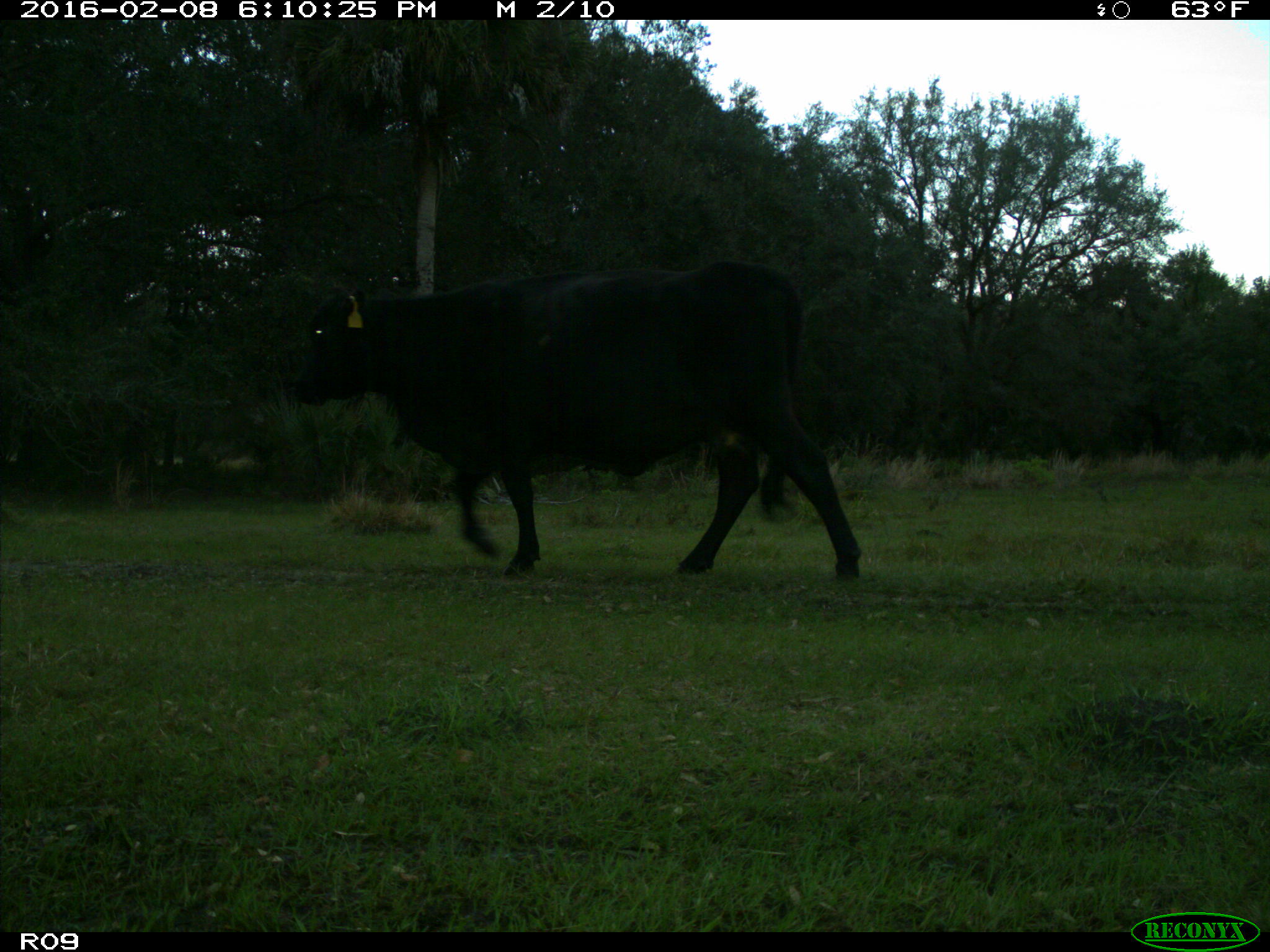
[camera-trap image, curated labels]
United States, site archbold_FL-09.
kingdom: Animalia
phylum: Chordata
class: Mammalia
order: Artiodactyla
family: Bovidae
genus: Bos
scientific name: Bos taurus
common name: domestic cow